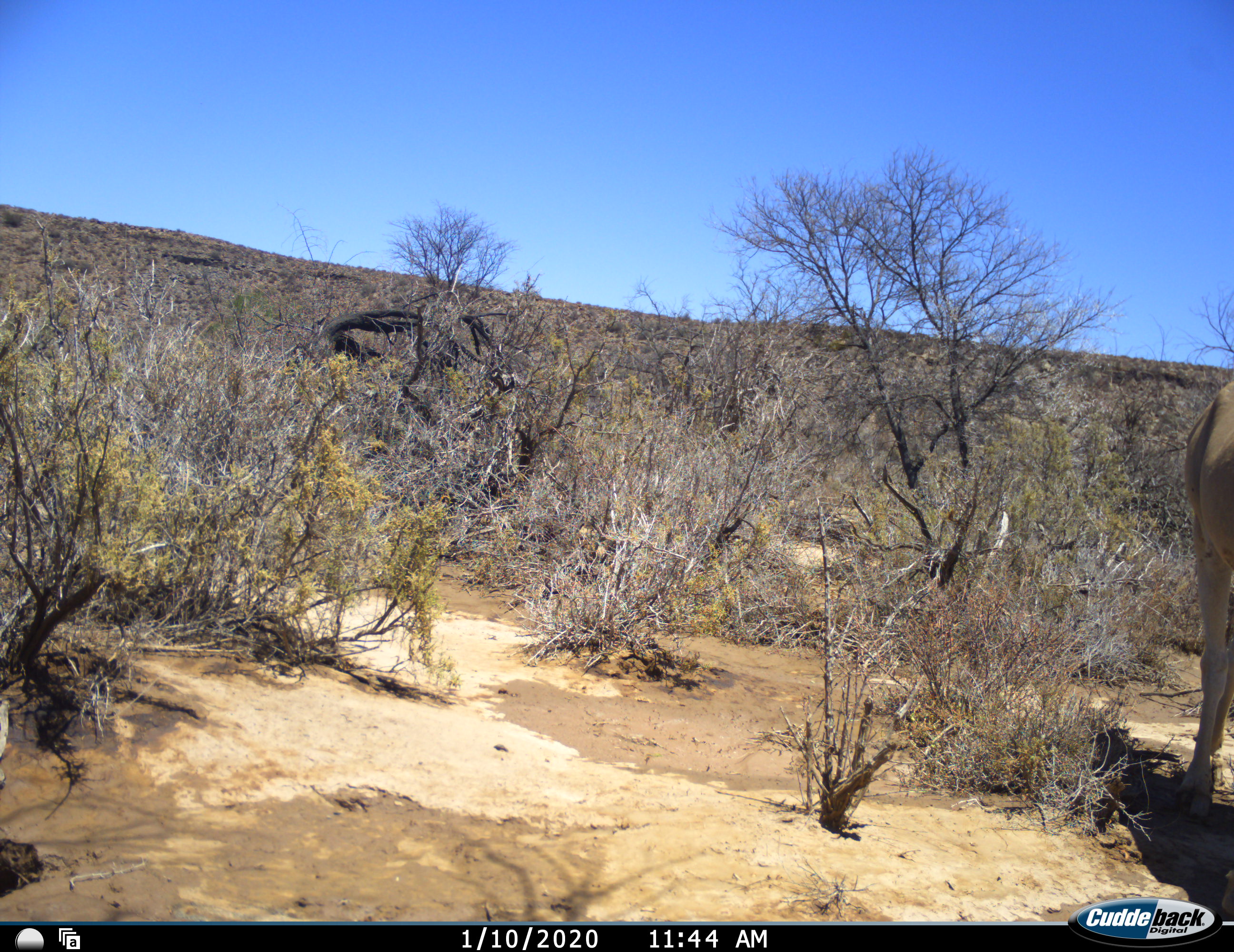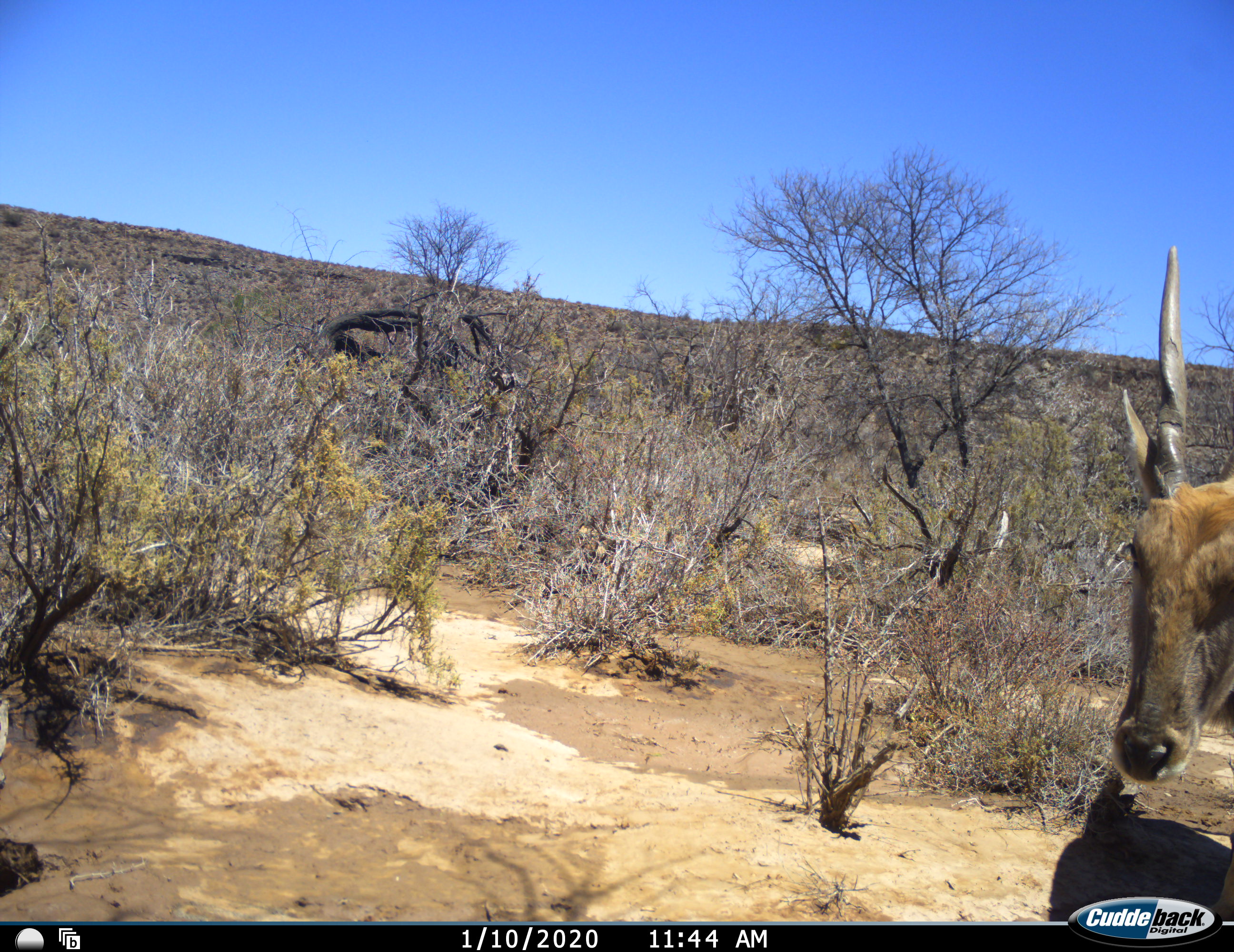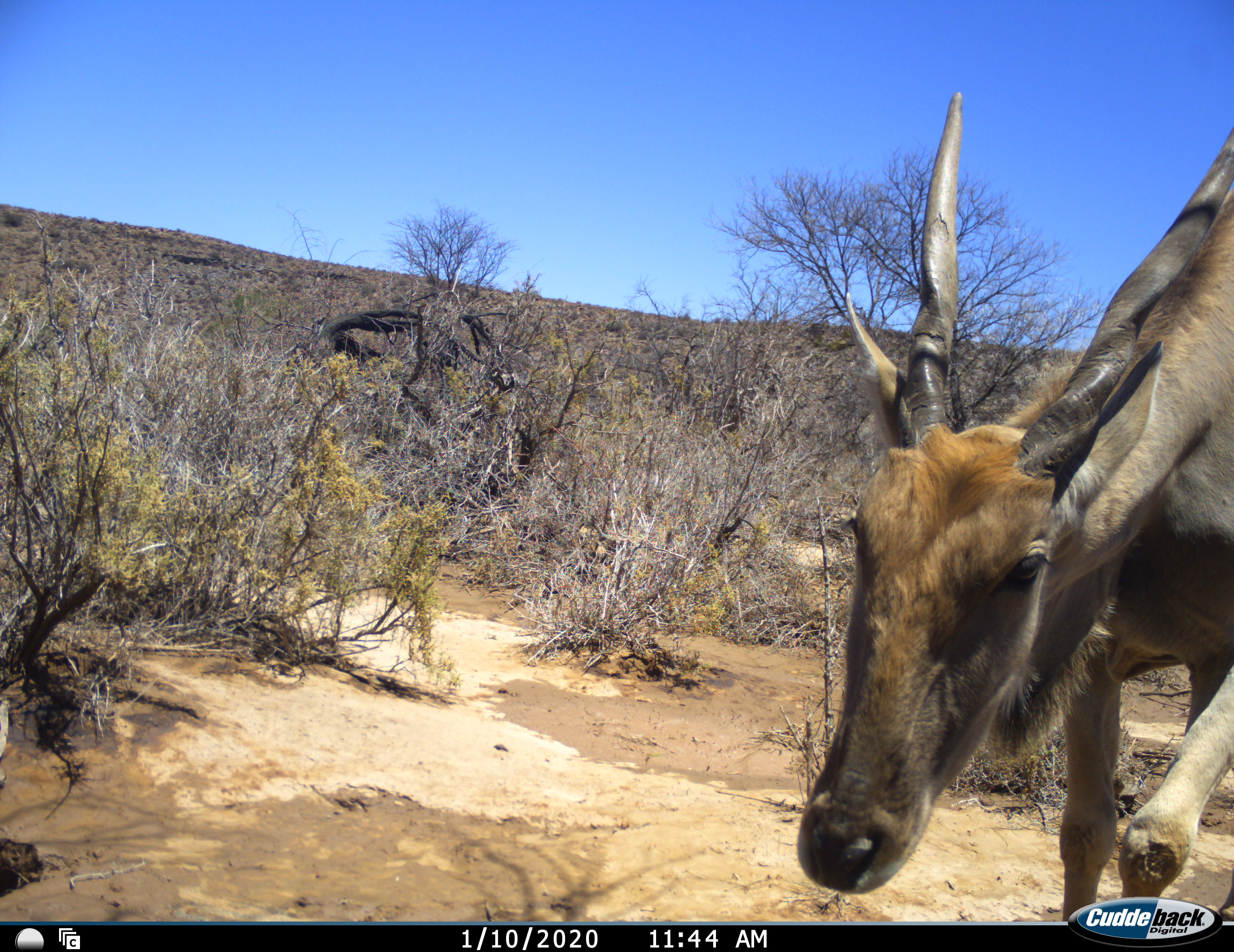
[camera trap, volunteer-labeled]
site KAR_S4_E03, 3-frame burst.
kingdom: Animalia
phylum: Chordata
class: Mammalia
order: Artiodactyla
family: Bovidae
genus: Tragelaphus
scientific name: Tragelaphus oryx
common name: eland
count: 1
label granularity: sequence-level